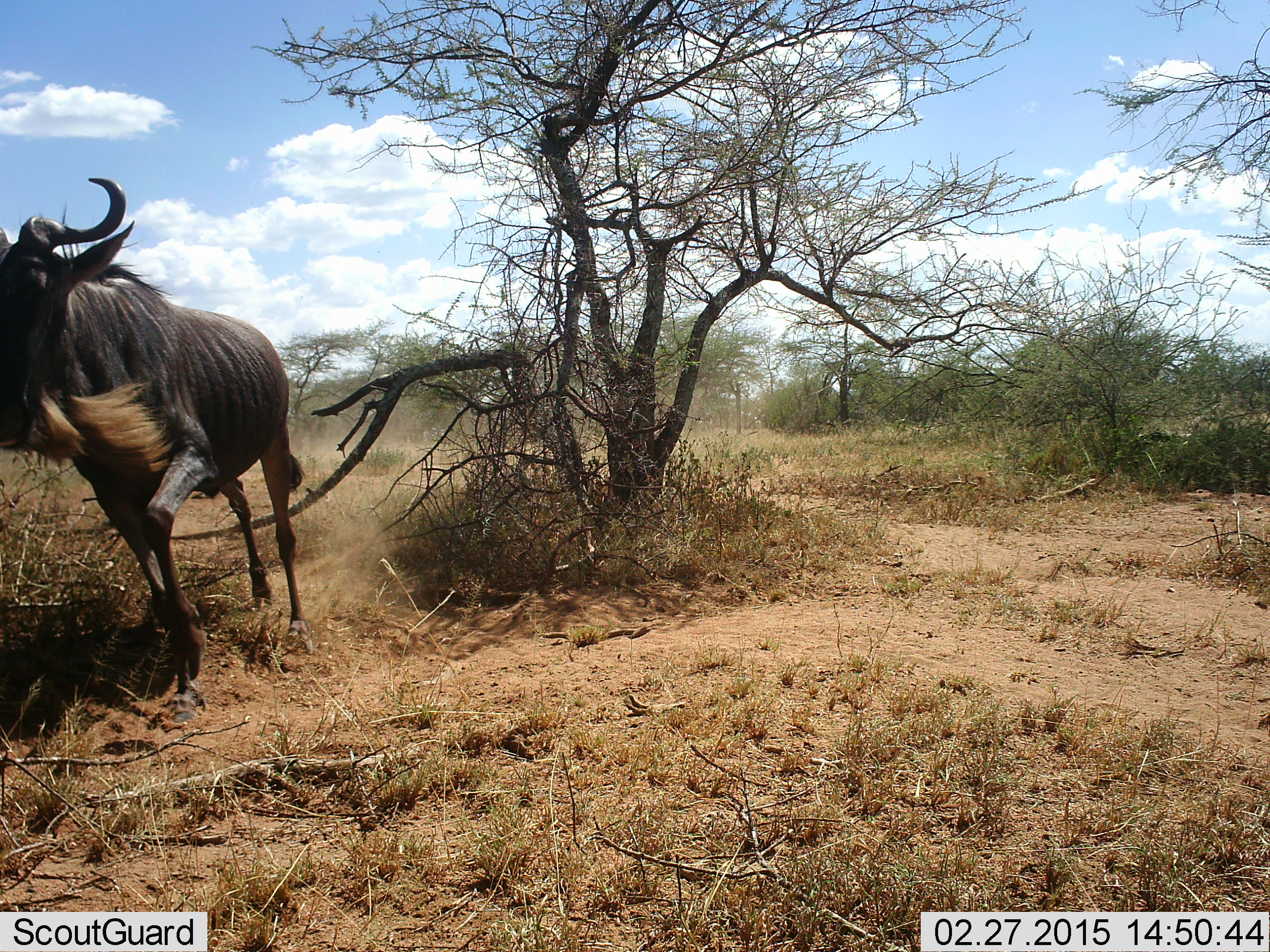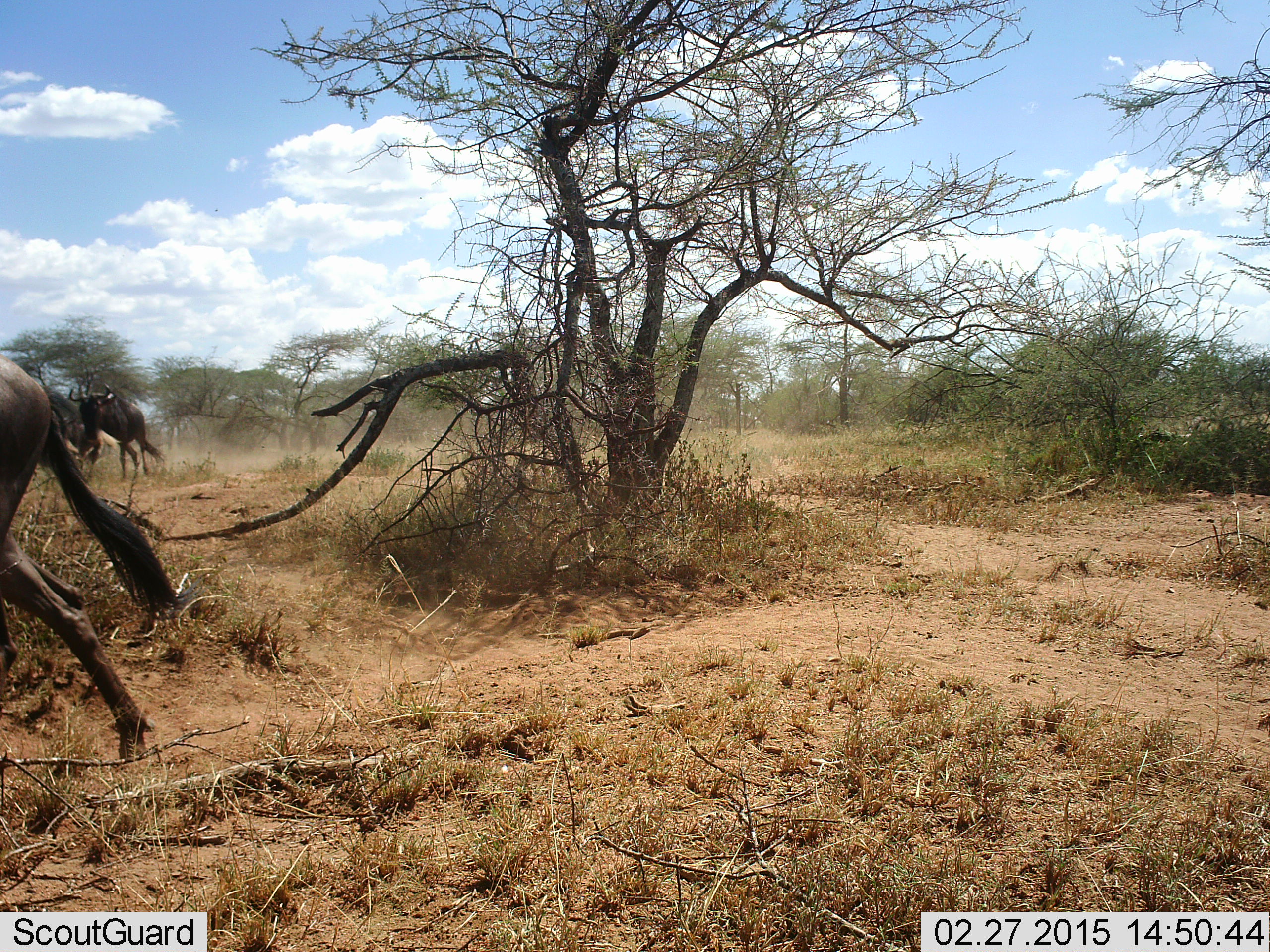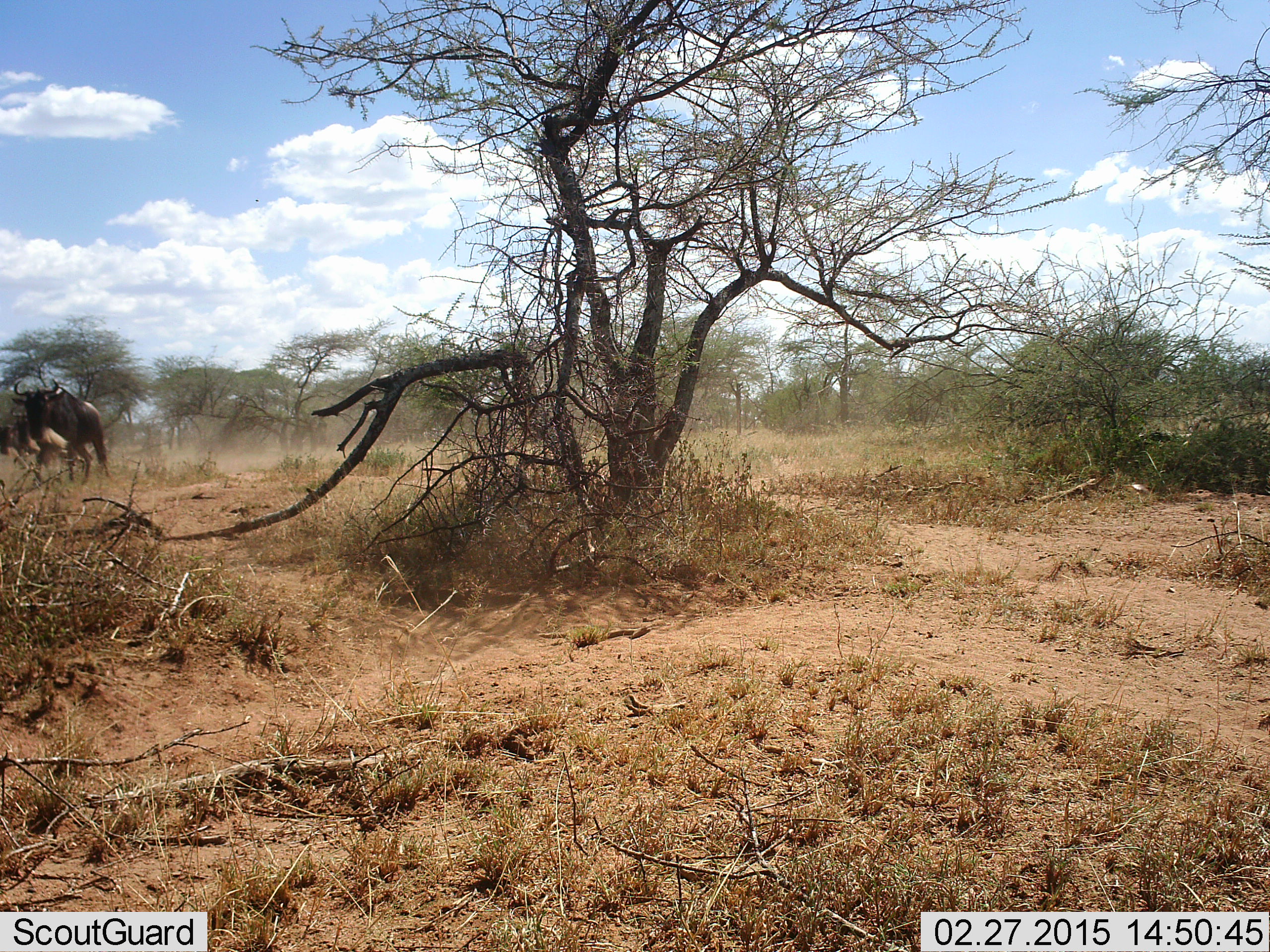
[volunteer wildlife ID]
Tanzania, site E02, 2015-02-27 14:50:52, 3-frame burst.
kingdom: Animalia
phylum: Chordata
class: Mammalia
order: Artiodactyla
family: Bovidae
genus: Connochaetes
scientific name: Connochaetes taurinus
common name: blue wildebeest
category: wildebeest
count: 3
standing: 20%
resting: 0%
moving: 100%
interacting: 10%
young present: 0%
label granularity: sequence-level